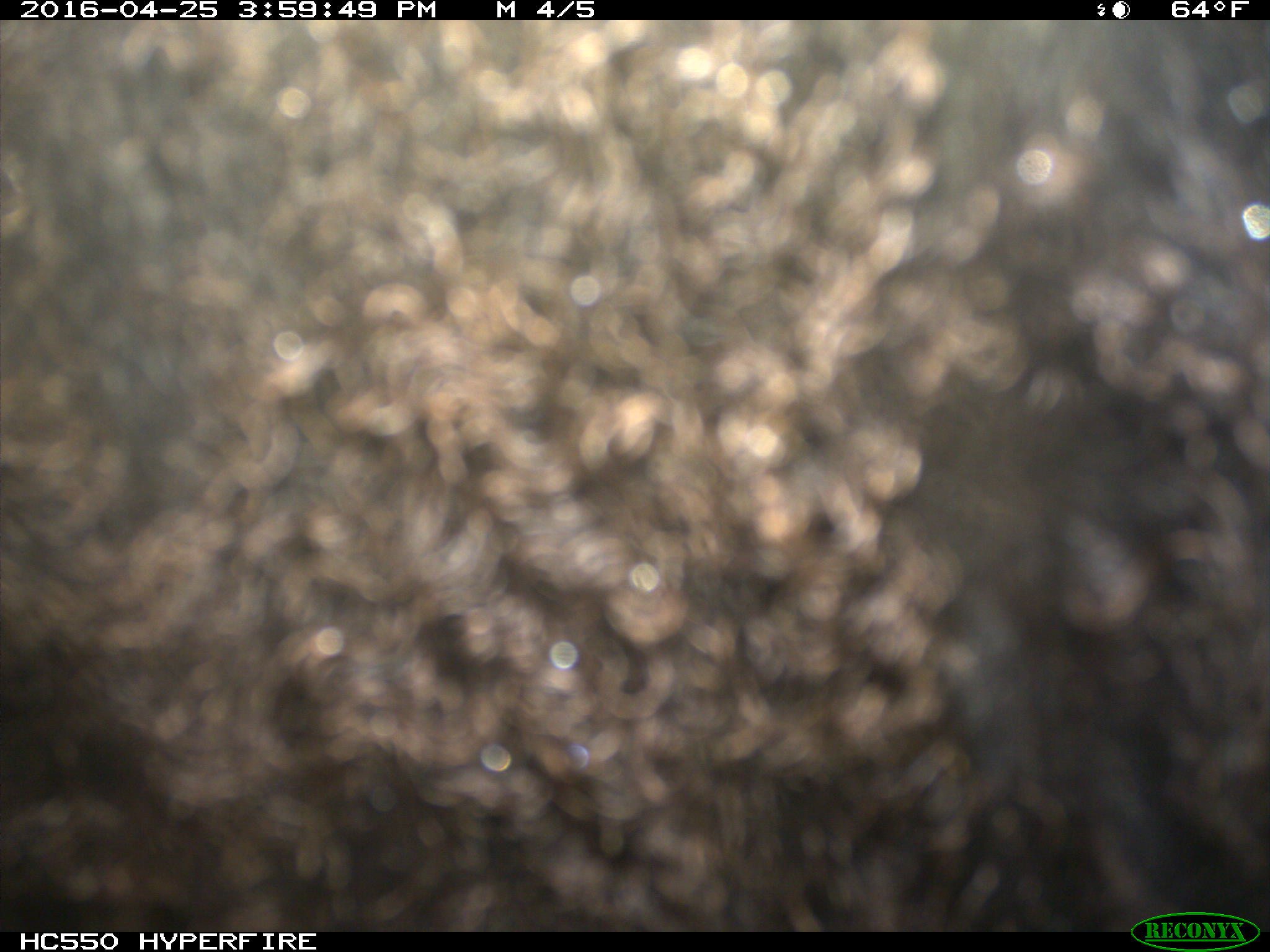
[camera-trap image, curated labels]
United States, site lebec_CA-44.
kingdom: Animalia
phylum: Chordata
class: Mammalia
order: Artiodactyla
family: Bovidae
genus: Bos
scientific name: Bos taurus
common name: domestic cow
Bos taurus (domestic cow).